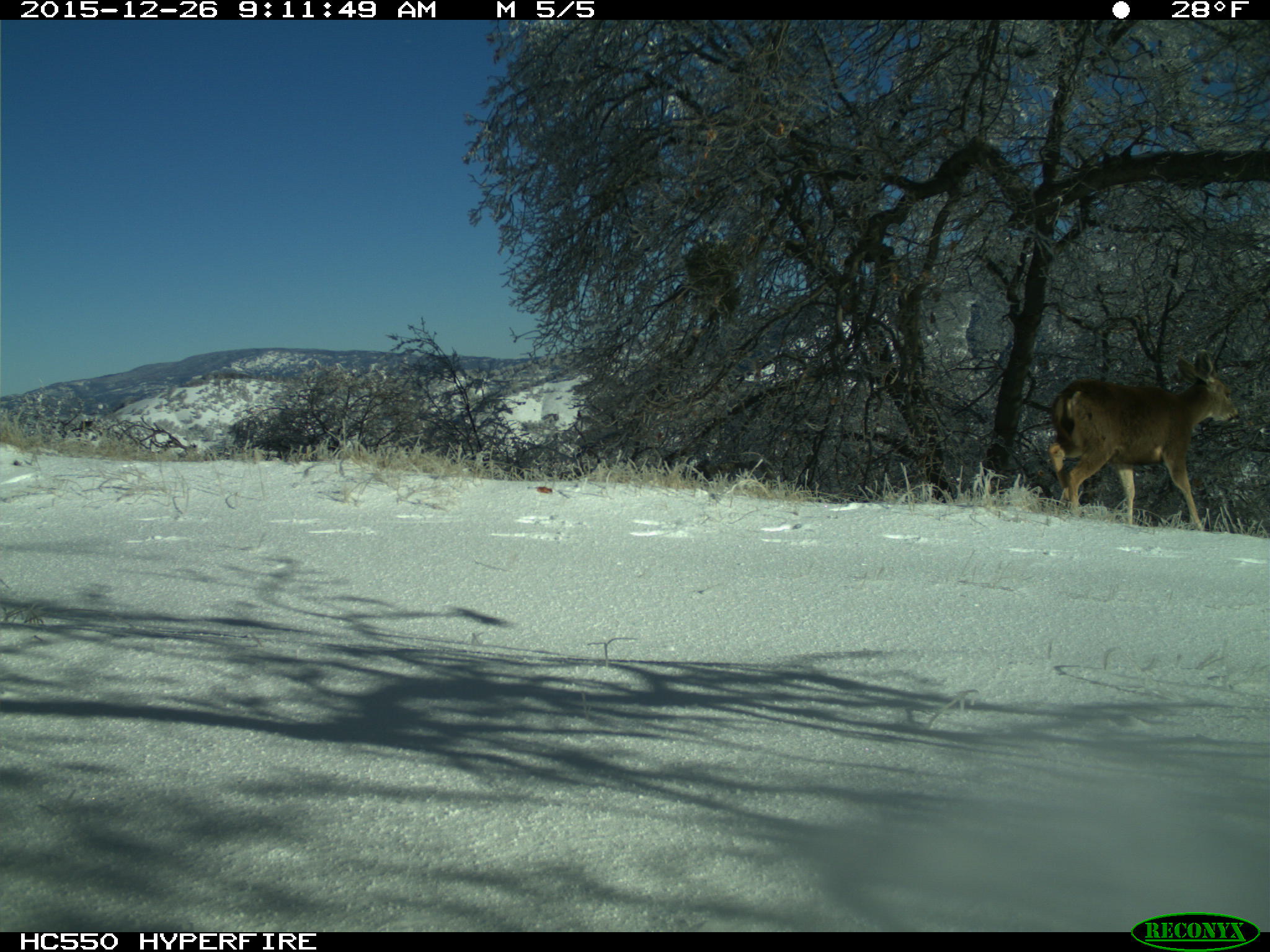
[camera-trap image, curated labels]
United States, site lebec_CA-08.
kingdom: Animalia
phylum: Chordata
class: Mammalia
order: Artiodactyla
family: Cervidae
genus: Odocoileus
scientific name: Odocoileus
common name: deer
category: unidentified deer